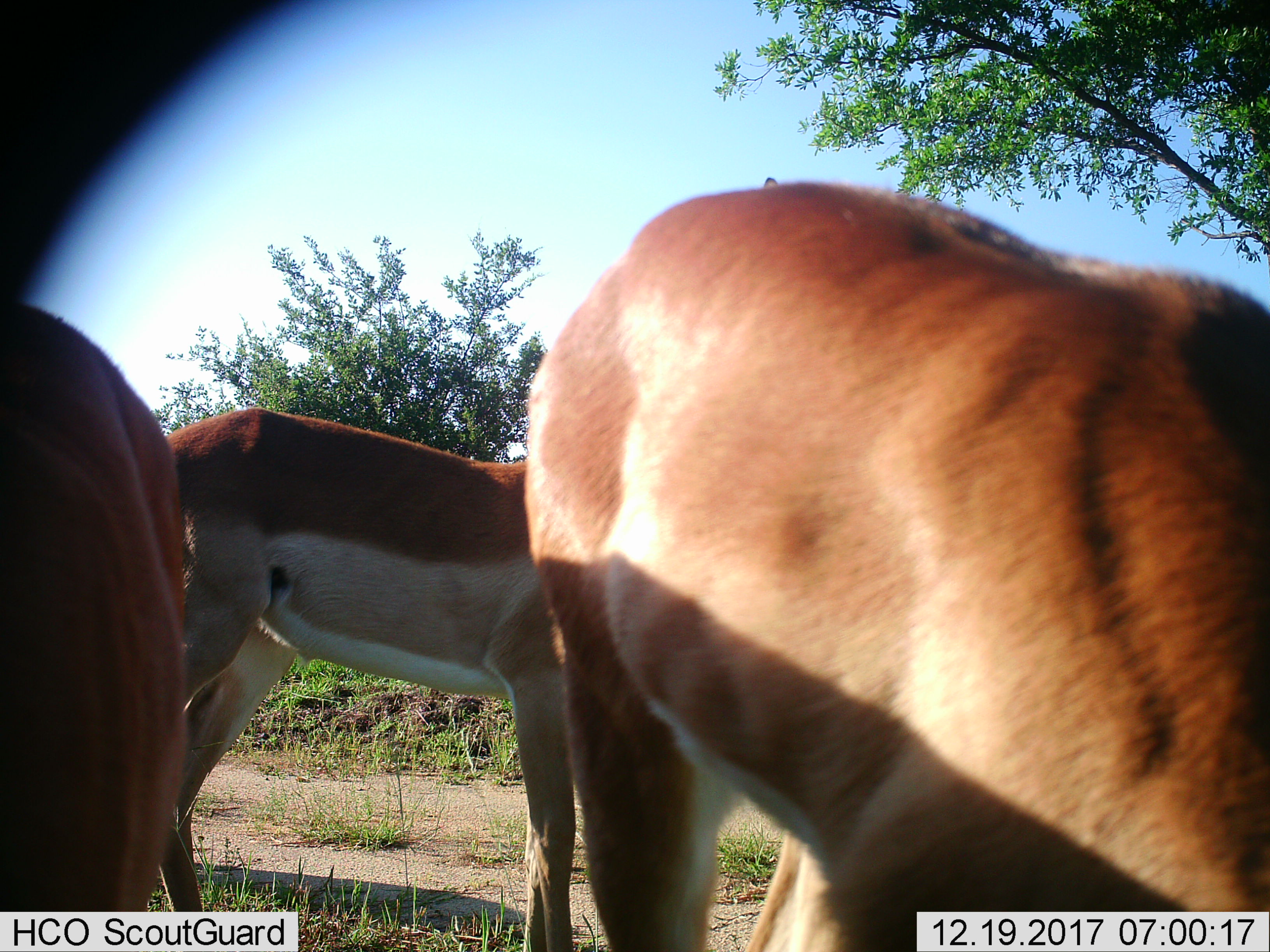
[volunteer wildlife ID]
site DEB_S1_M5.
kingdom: Animalia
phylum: Chordata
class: Mammalia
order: Artiodactyla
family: Bovidae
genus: Aepyceros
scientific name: Aepyceros melampus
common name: impala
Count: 3.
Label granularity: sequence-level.